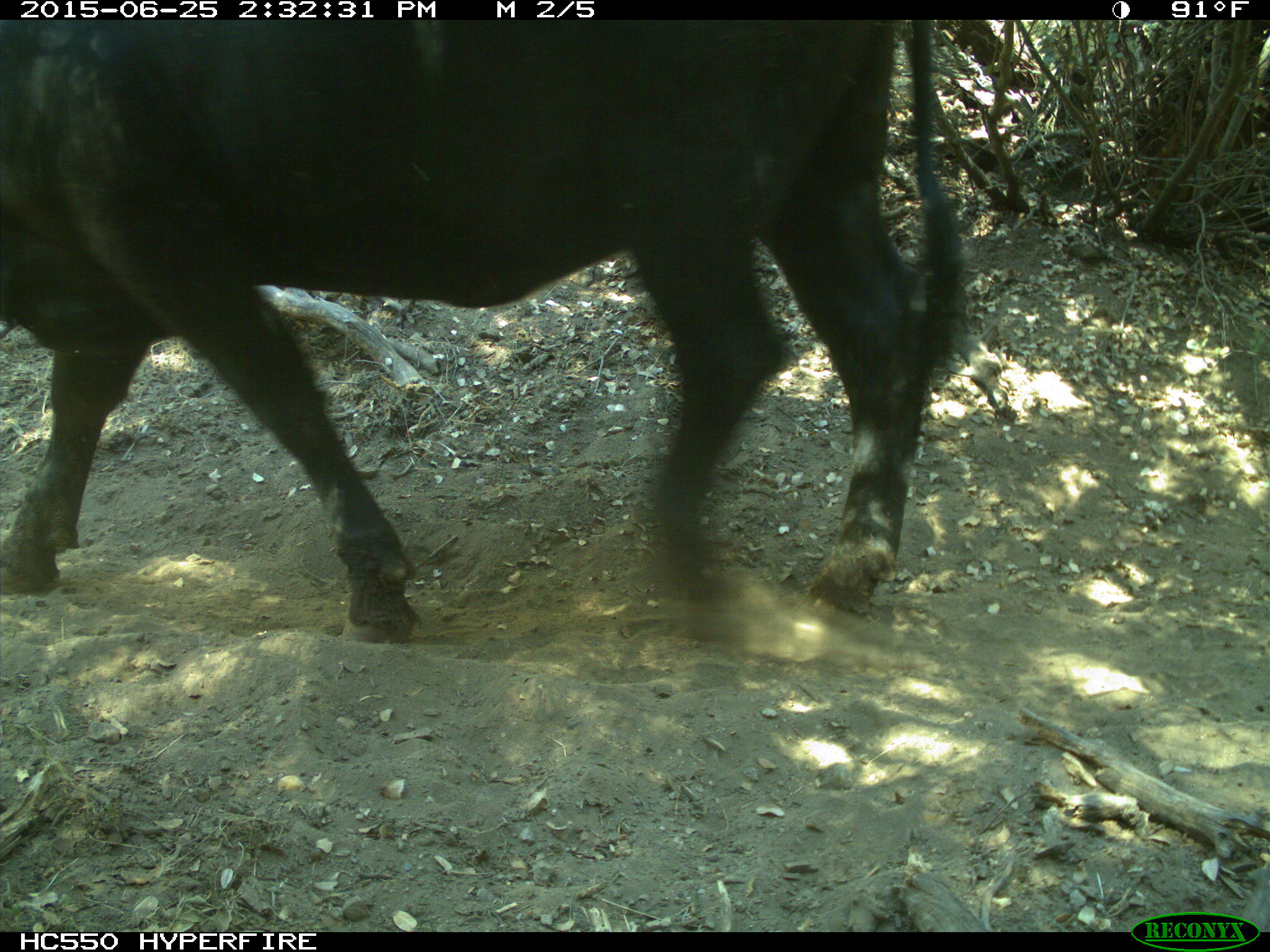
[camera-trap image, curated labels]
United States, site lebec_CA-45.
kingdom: Animalia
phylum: Chordata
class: Mammalia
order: Artiodactyla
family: Bovidae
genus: Bos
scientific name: Bos taurus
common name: domestic cow